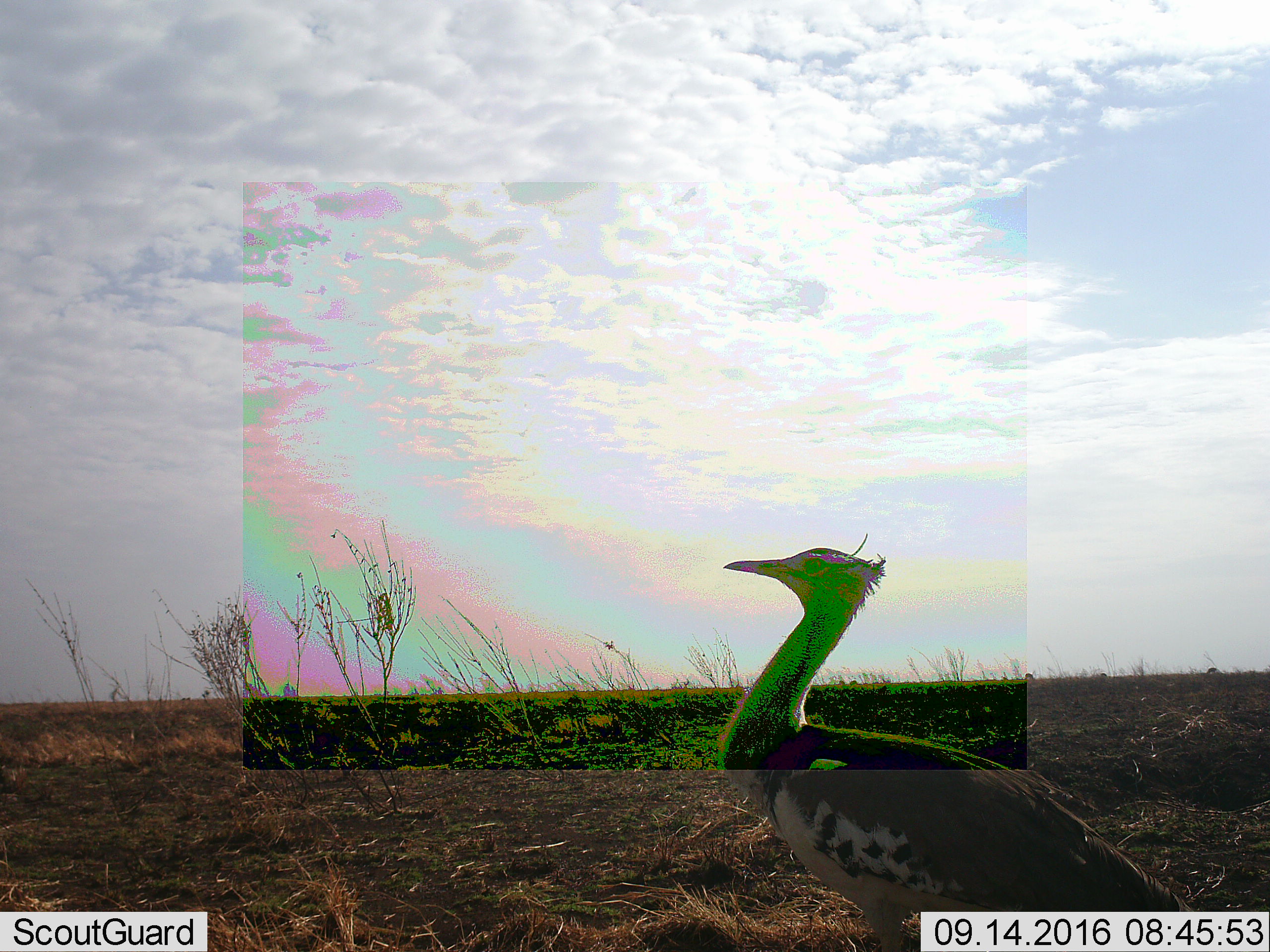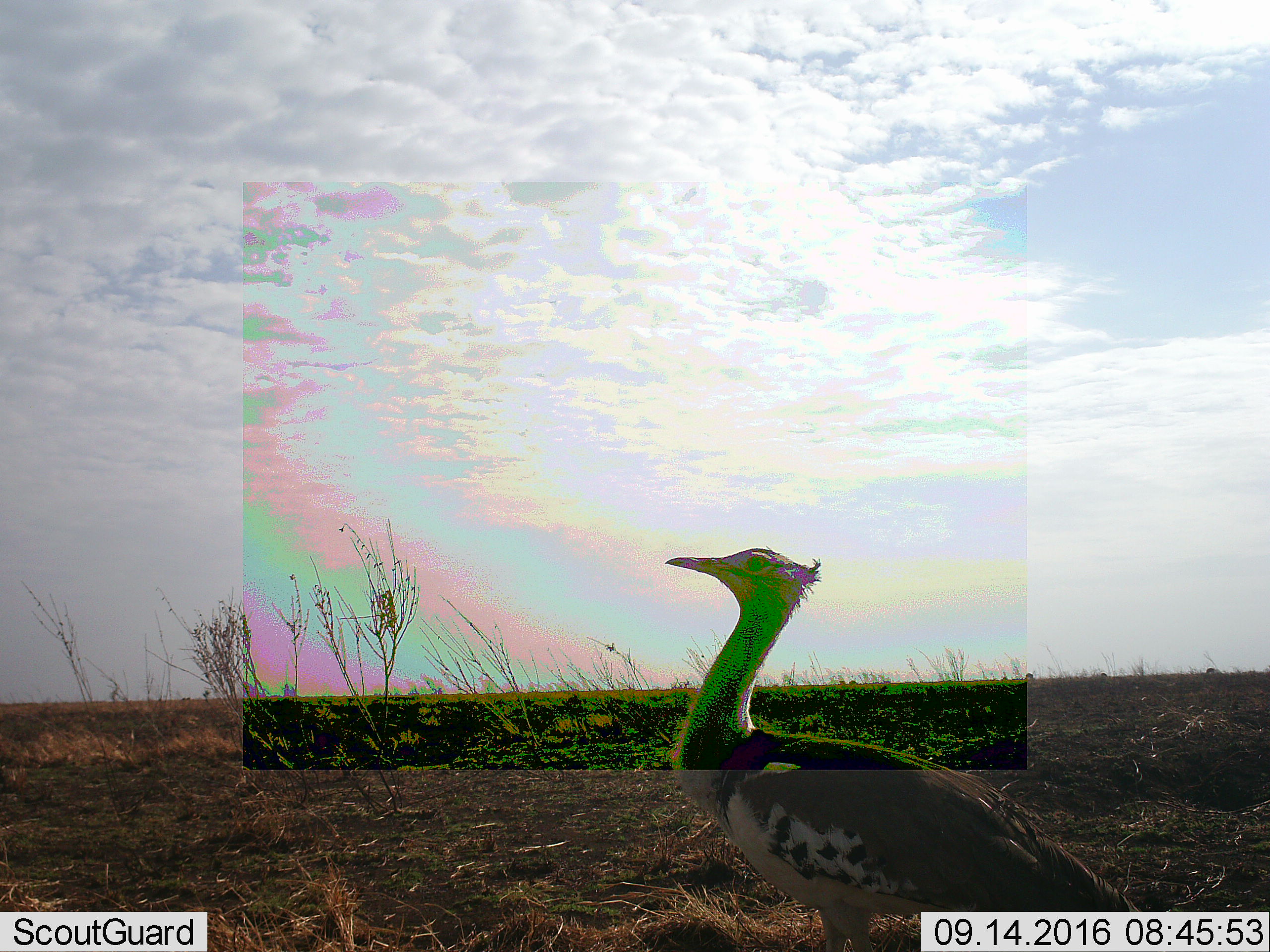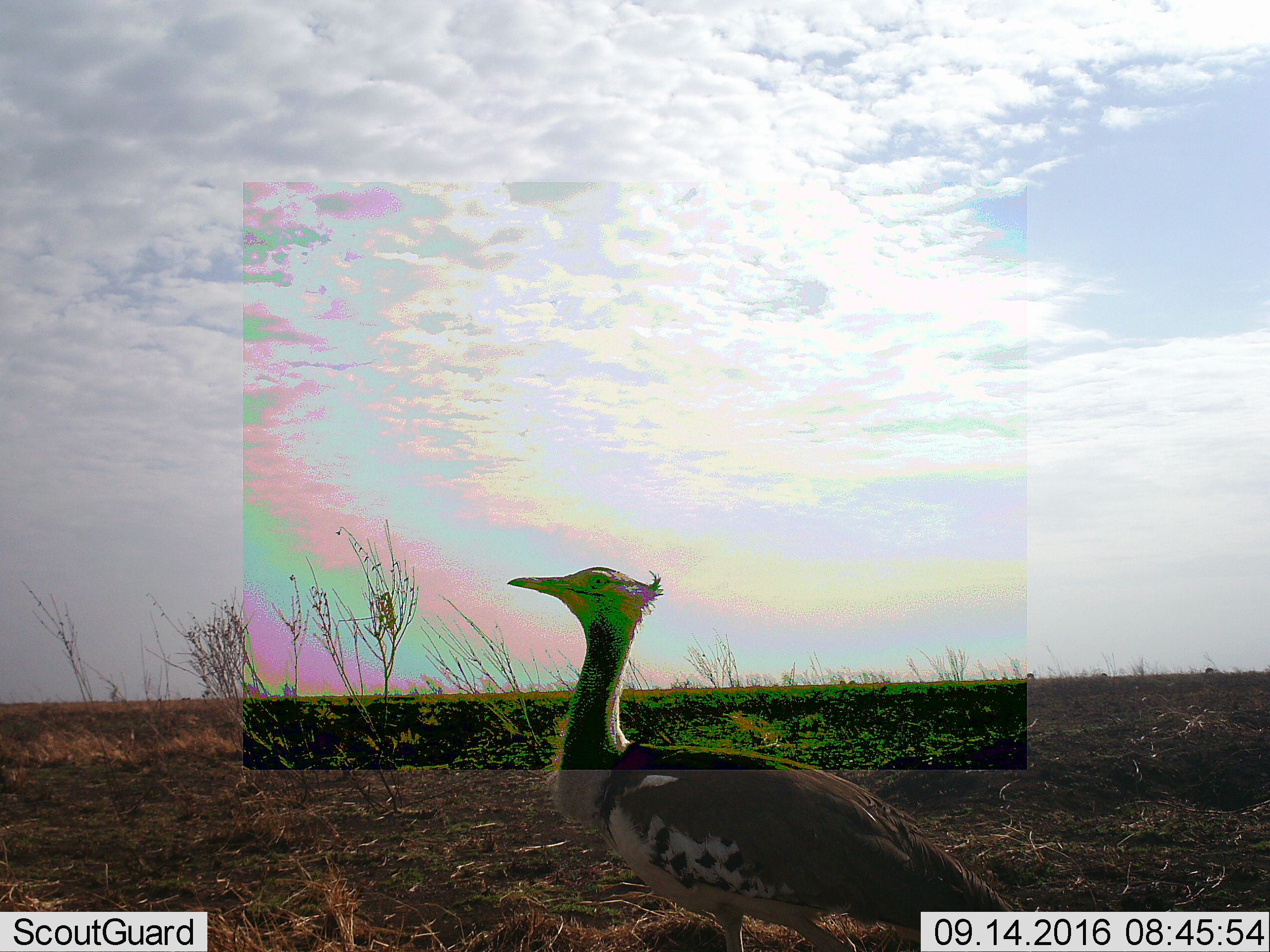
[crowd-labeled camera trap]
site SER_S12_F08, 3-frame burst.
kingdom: Animalia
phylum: Chordata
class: Aves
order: Otidiformes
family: Otididae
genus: Ardeotis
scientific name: Ardeotis kori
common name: kori bustard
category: bustardkori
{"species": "bustardkori (kori bustard) (Ardeotis kori)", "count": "1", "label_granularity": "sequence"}